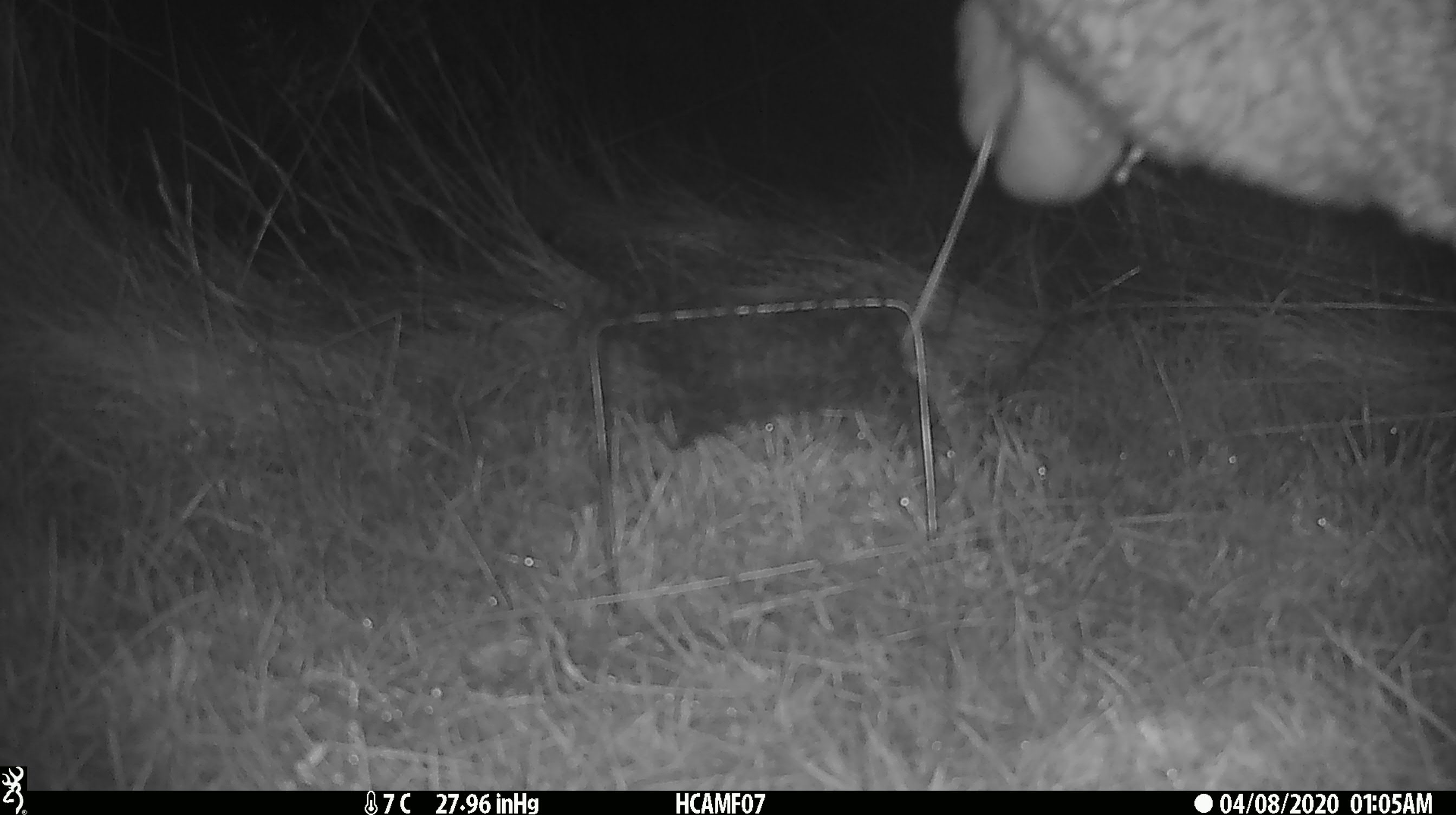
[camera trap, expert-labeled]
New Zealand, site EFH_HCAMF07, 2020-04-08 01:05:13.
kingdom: Animalia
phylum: Chordata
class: Mammalia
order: Artiodactyla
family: Bovidae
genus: Ovis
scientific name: Ovis aries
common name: domestic sheep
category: sheep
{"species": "sheep (domestic sheep) (Ovis aries)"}